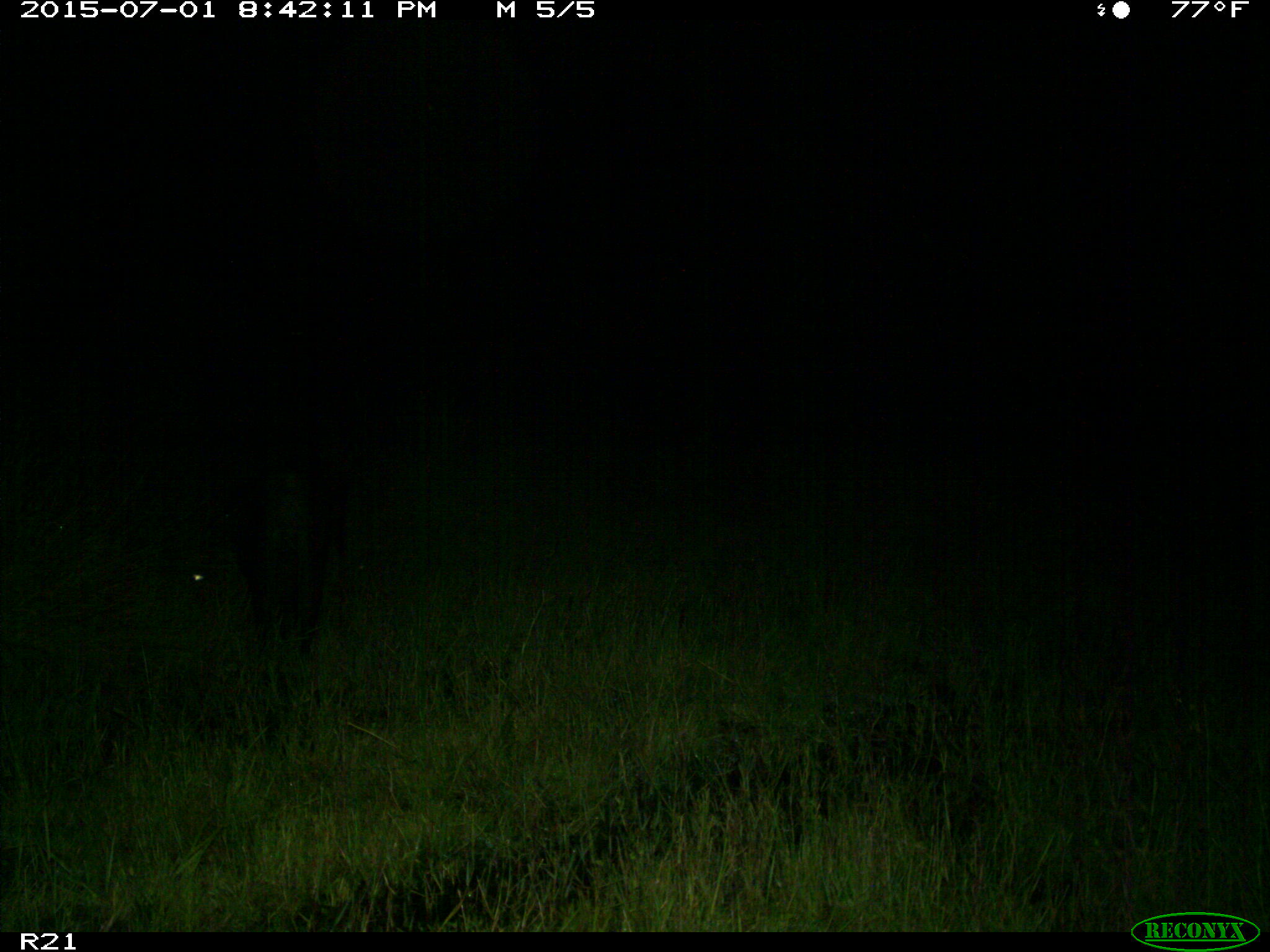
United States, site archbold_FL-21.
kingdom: Animalia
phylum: Chordata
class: Mammalia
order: Artiodactyla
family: Suidae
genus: Sus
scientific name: Sus scrofa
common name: wild boar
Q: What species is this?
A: Sus scrofa (wild boar).